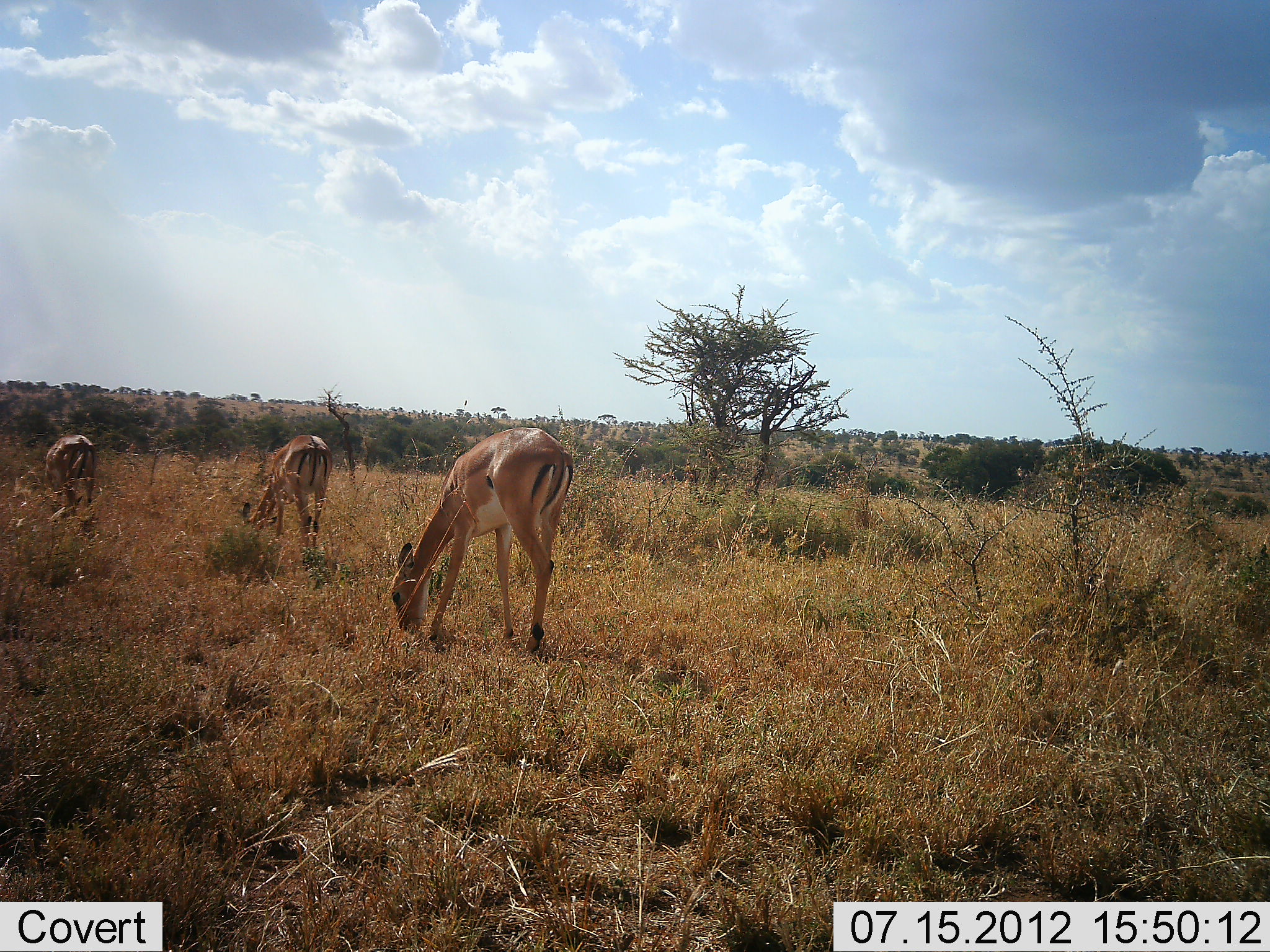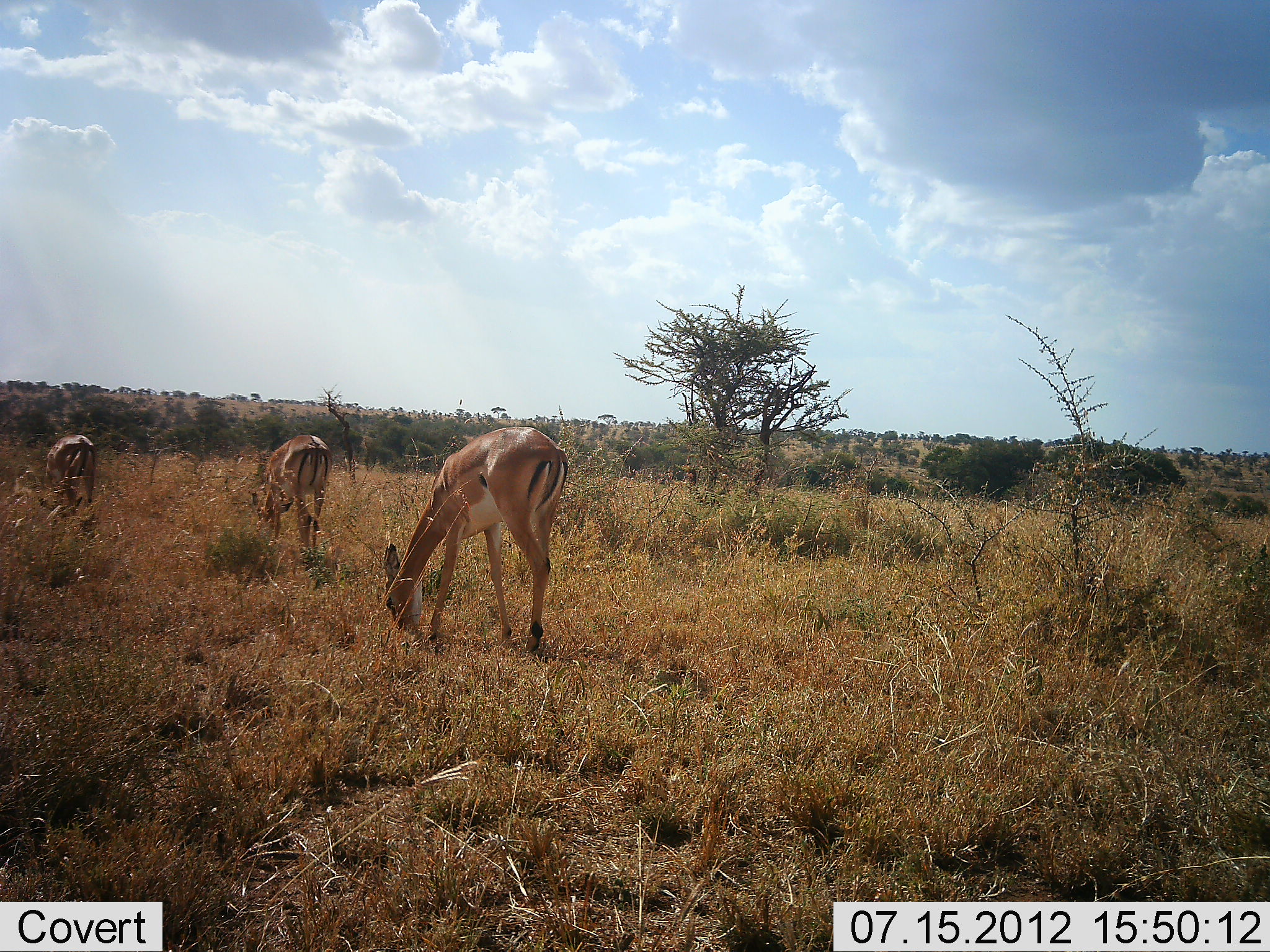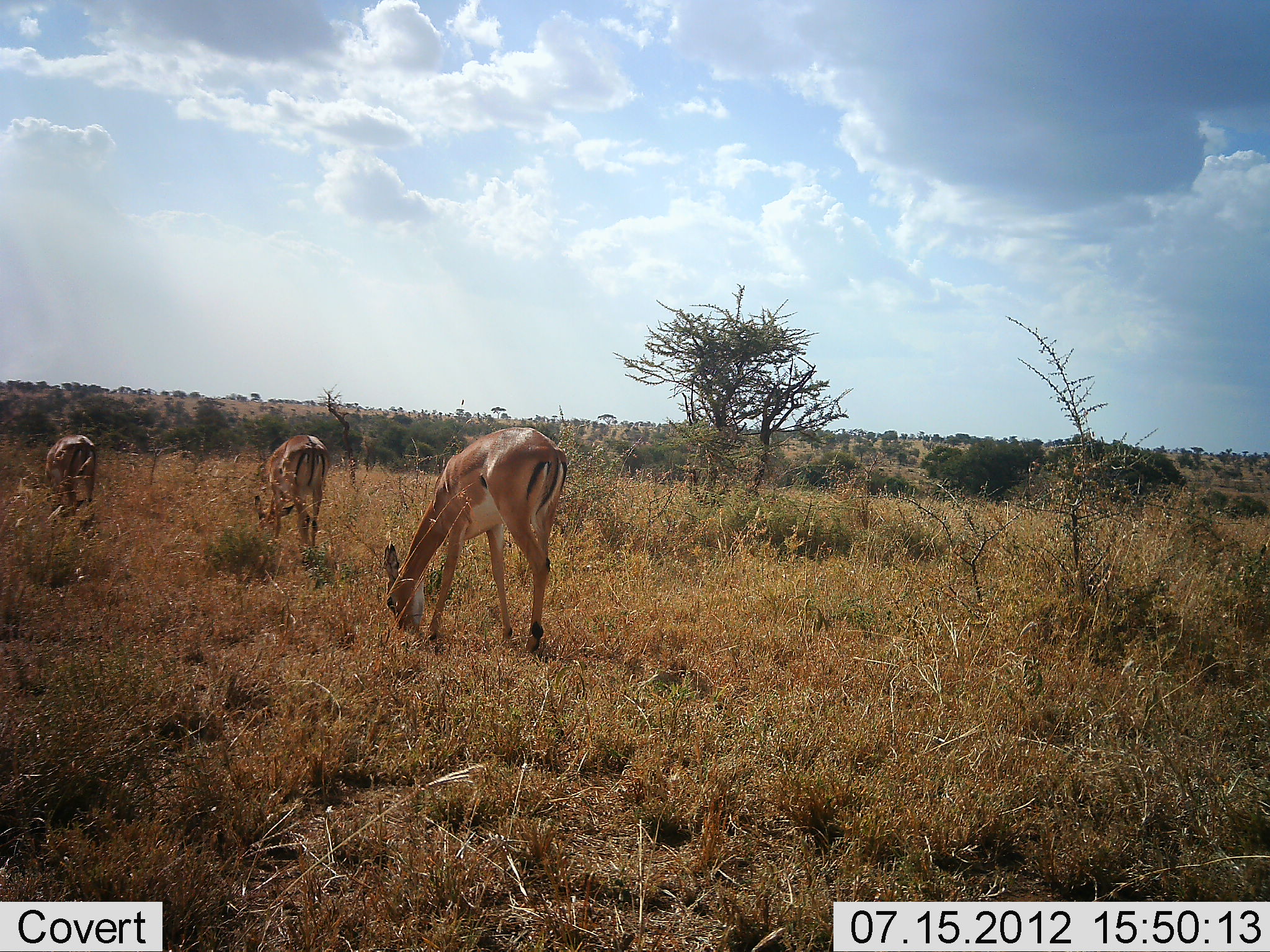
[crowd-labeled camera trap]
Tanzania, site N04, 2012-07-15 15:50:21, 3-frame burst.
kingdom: Animalia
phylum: Chordata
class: Mammalia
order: Artiodactyla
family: Bovidae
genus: Aepyceros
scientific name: Aepyceros melampus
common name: impala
Impala (Aepyceros melampus), count 3. Behavior (volunteer vote fractions): standing 0%, resting 0%, moving 0%, interacting 0%. Young present (vote fraction): 0%. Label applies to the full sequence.